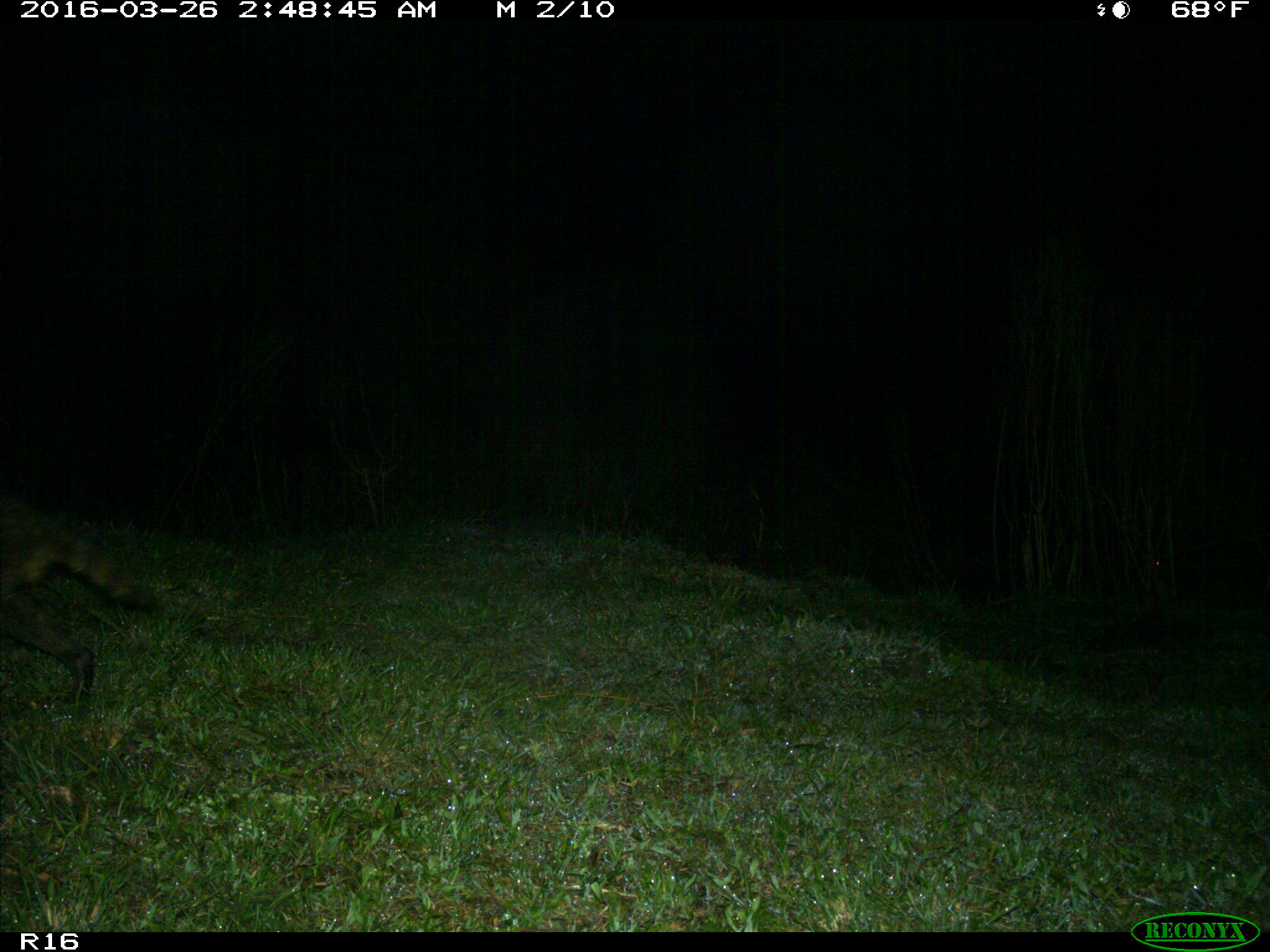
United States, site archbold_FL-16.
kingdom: Animalia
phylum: Chordata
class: Mammalia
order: Carnivora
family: Procyonidae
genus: Procyon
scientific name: Procyon lotor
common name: common raccoon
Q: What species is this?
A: Procyon lotor (common raccoon).